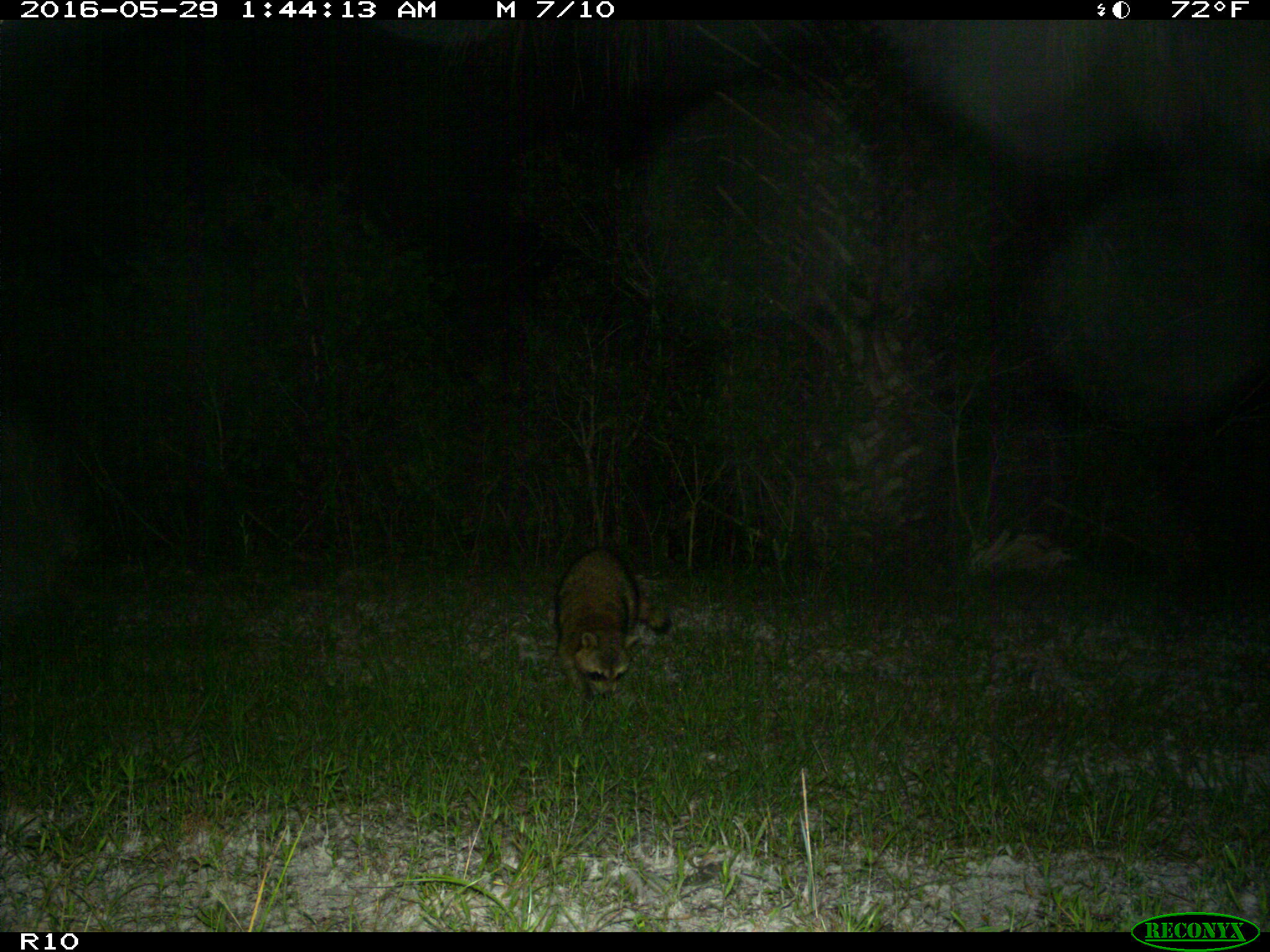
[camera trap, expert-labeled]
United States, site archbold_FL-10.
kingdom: Animalia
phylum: Chordata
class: Mammalia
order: Carnivora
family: Procyonidae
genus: Procyon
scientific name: Procyon lotor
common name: common raccoon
Procyon lotor (common raccoon).